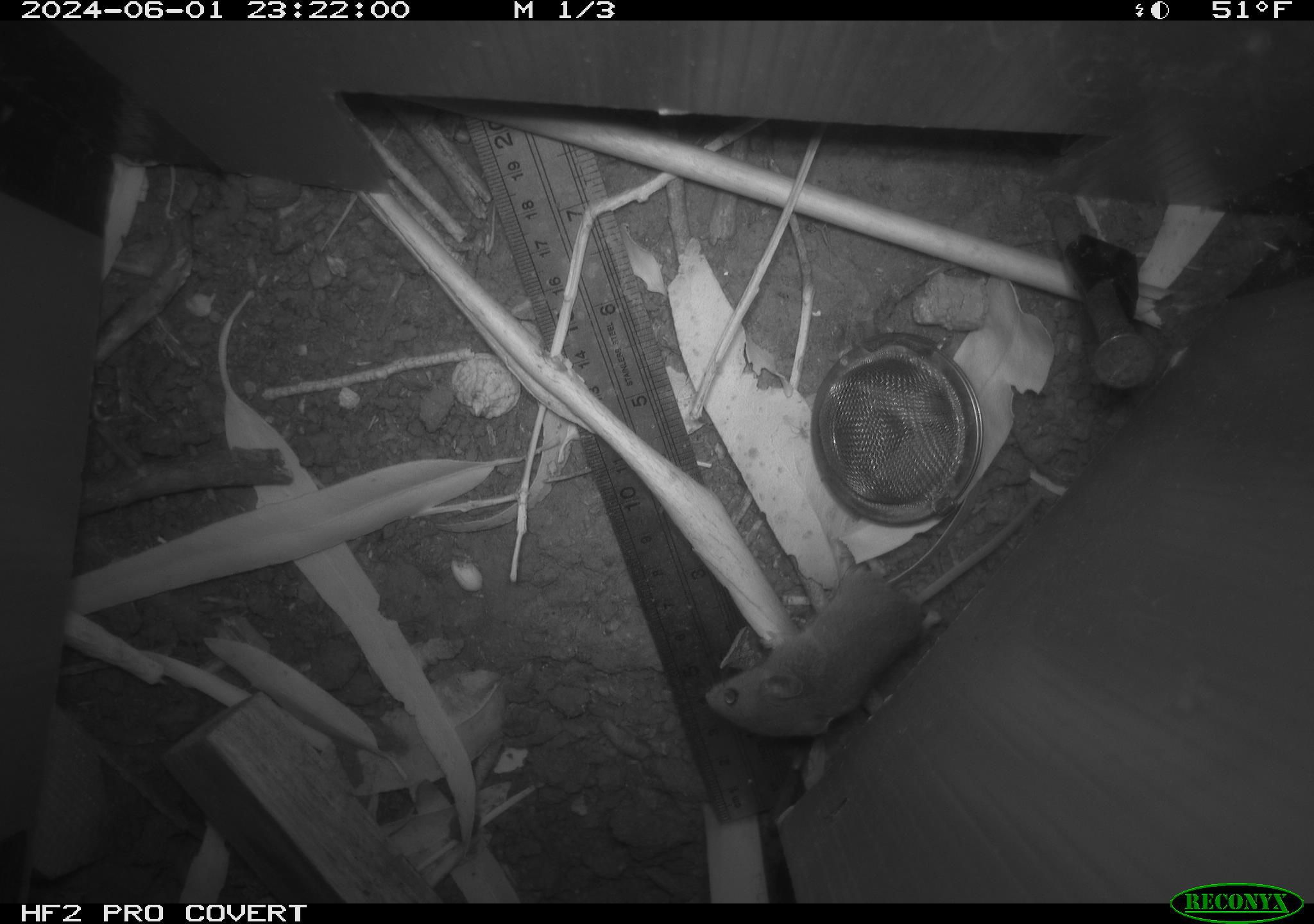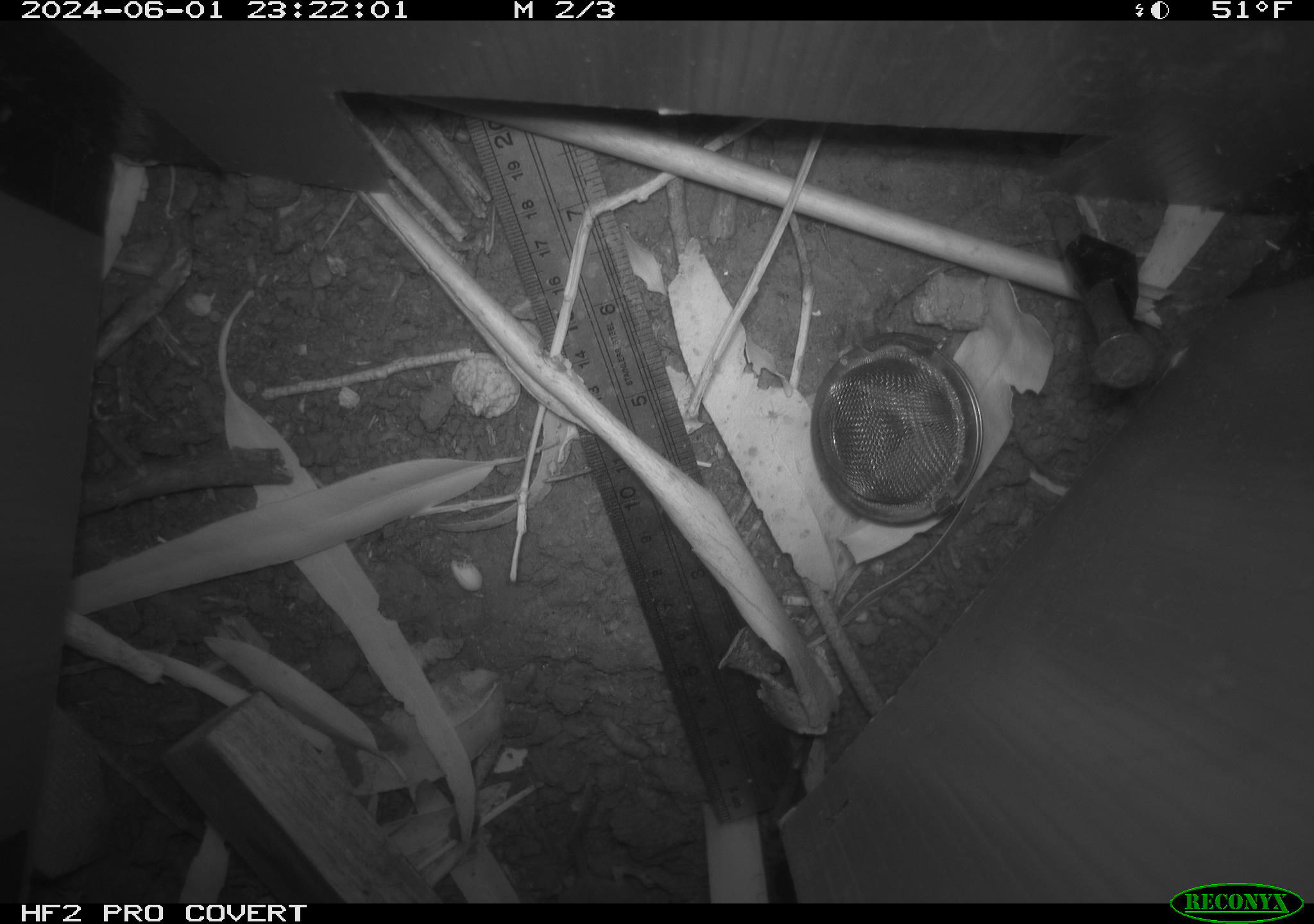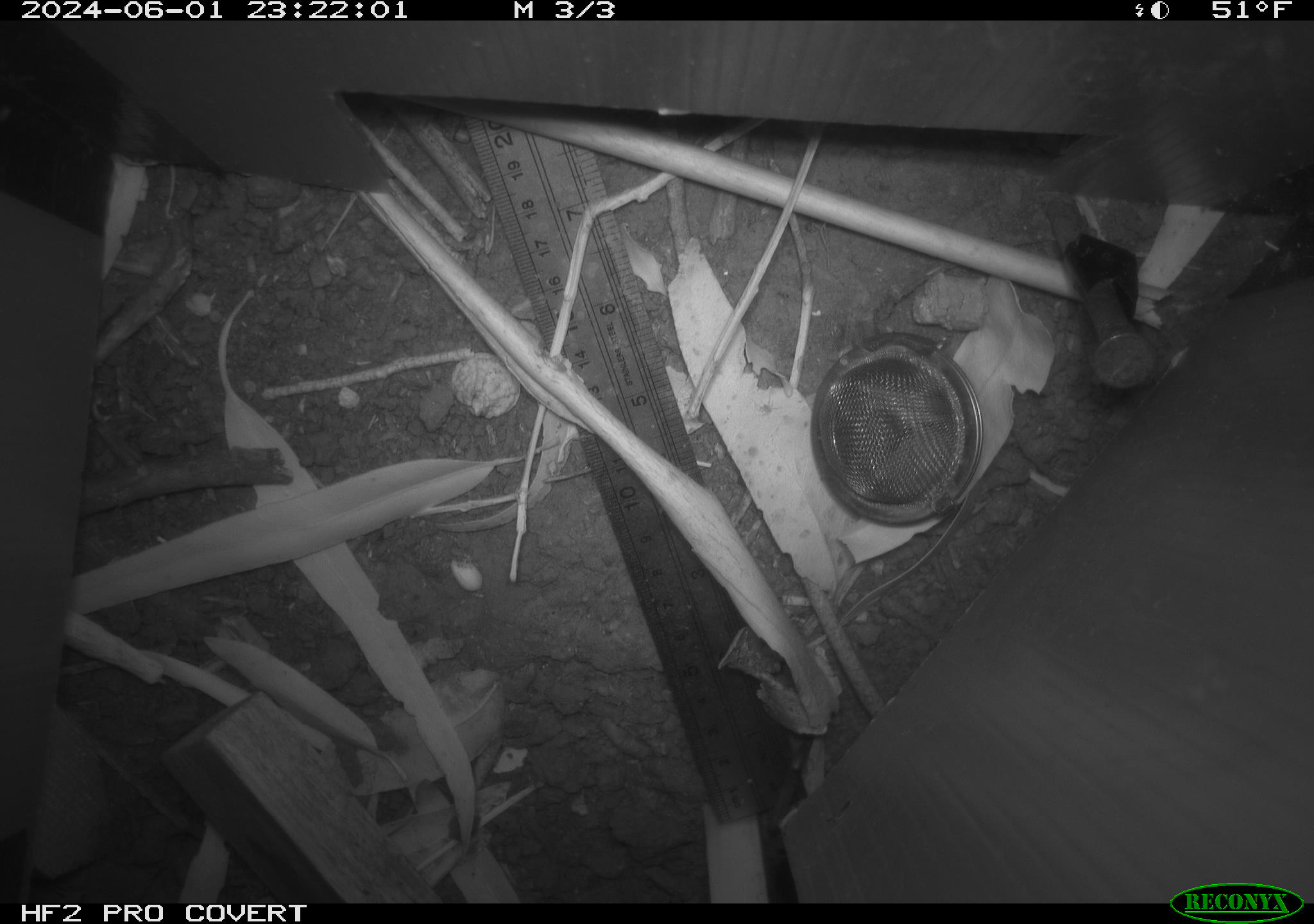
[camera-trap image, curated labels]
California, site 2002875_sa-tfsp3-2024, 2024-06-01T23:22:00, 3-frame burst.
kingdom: Animalia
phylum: Chordata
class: Mammalia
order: Rodentia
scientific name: Rodentia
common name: mouse species